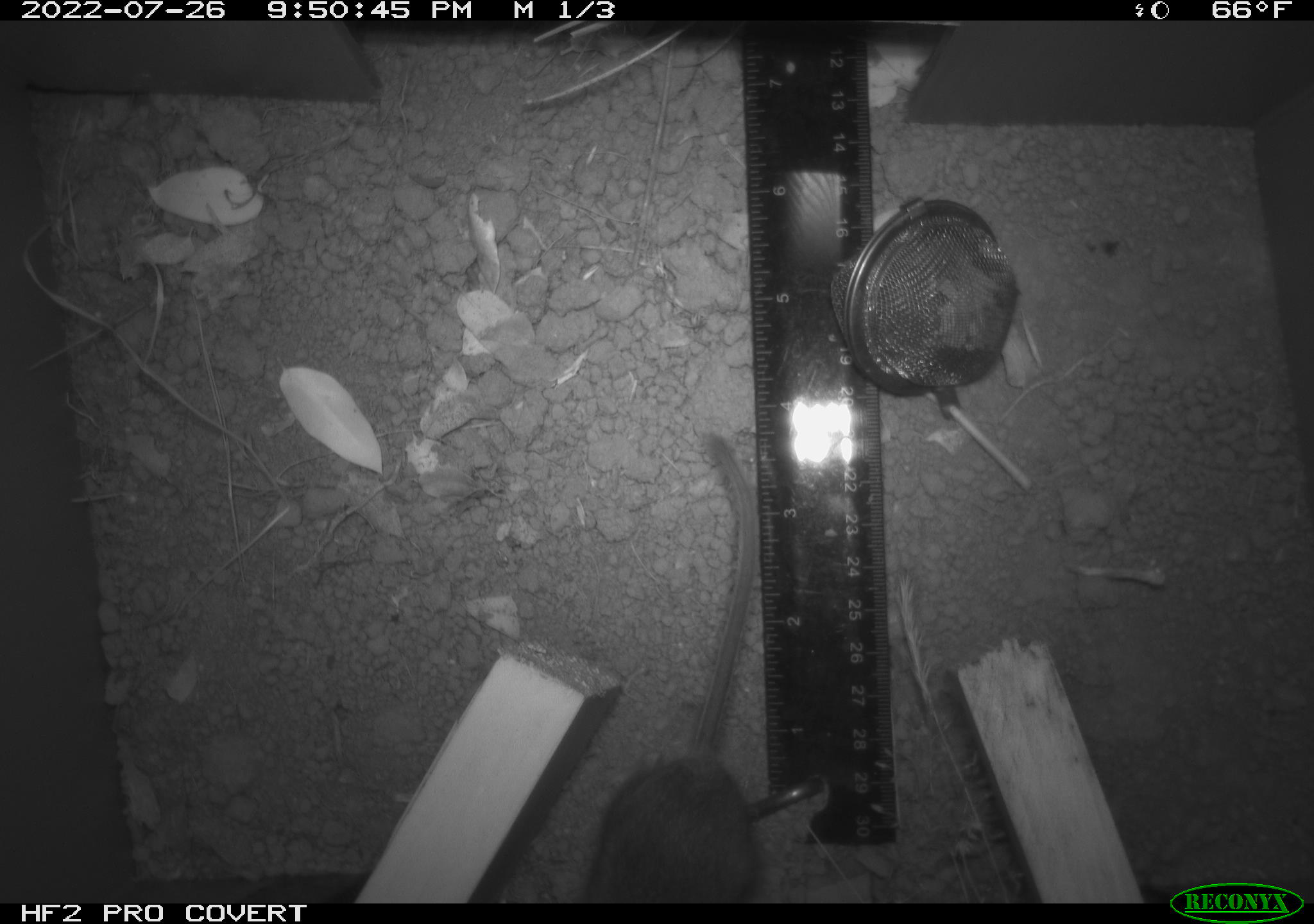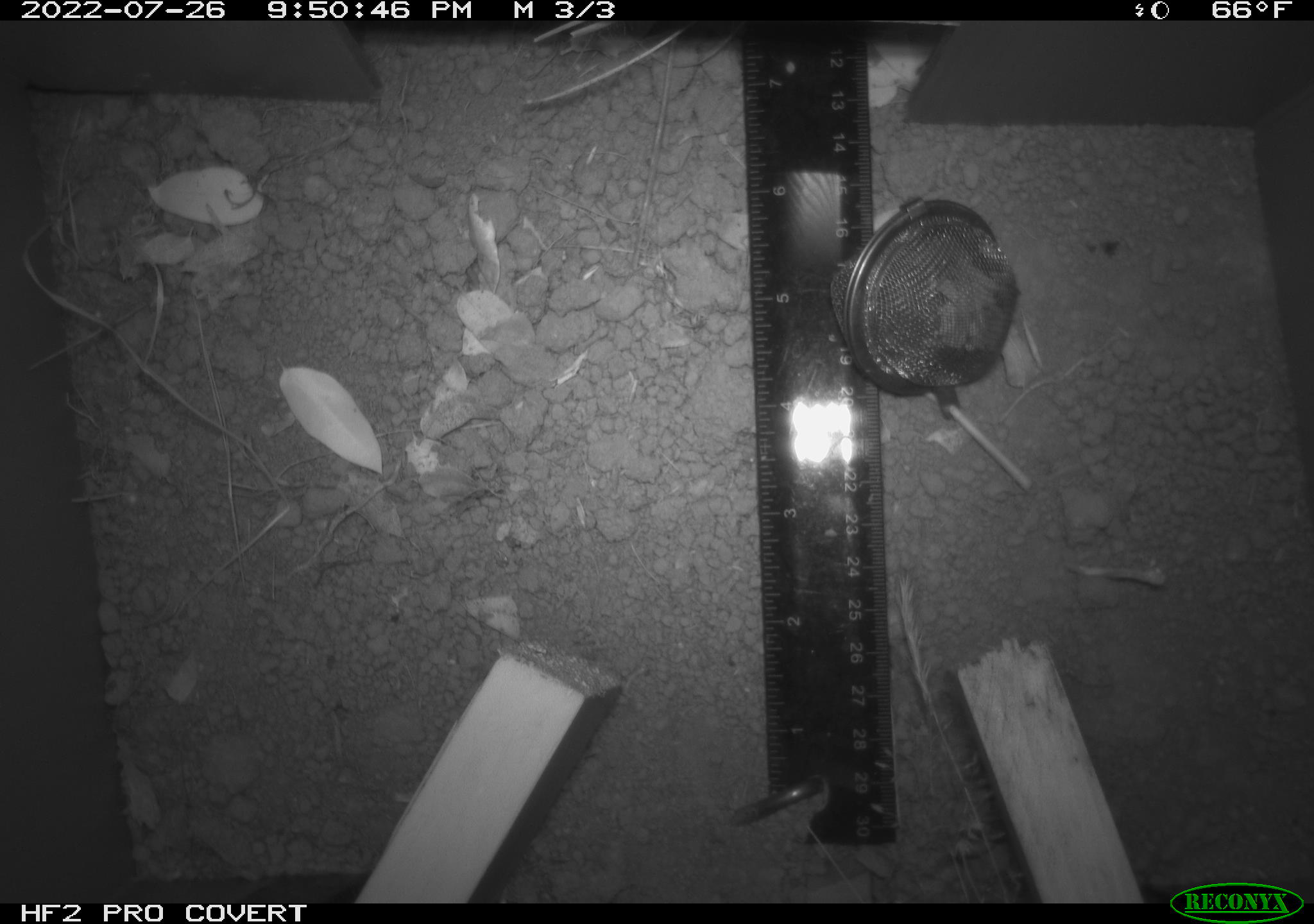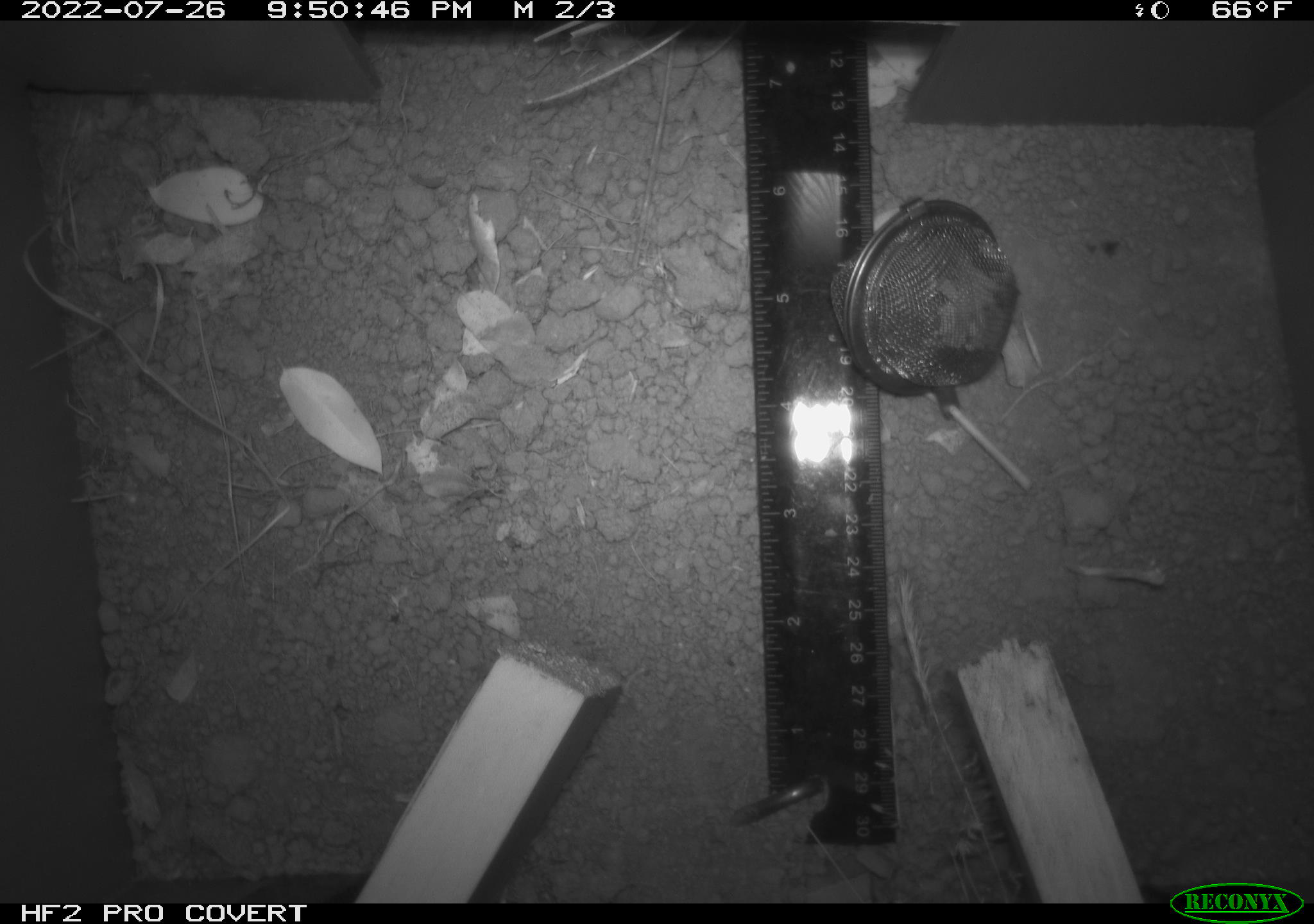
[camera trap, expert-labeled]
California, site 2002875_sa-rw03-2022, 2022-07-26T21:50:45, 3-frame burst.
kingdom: Animalia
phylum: Chordata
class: Mammalia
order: Rodentia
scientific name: Rodentia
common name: mouse species